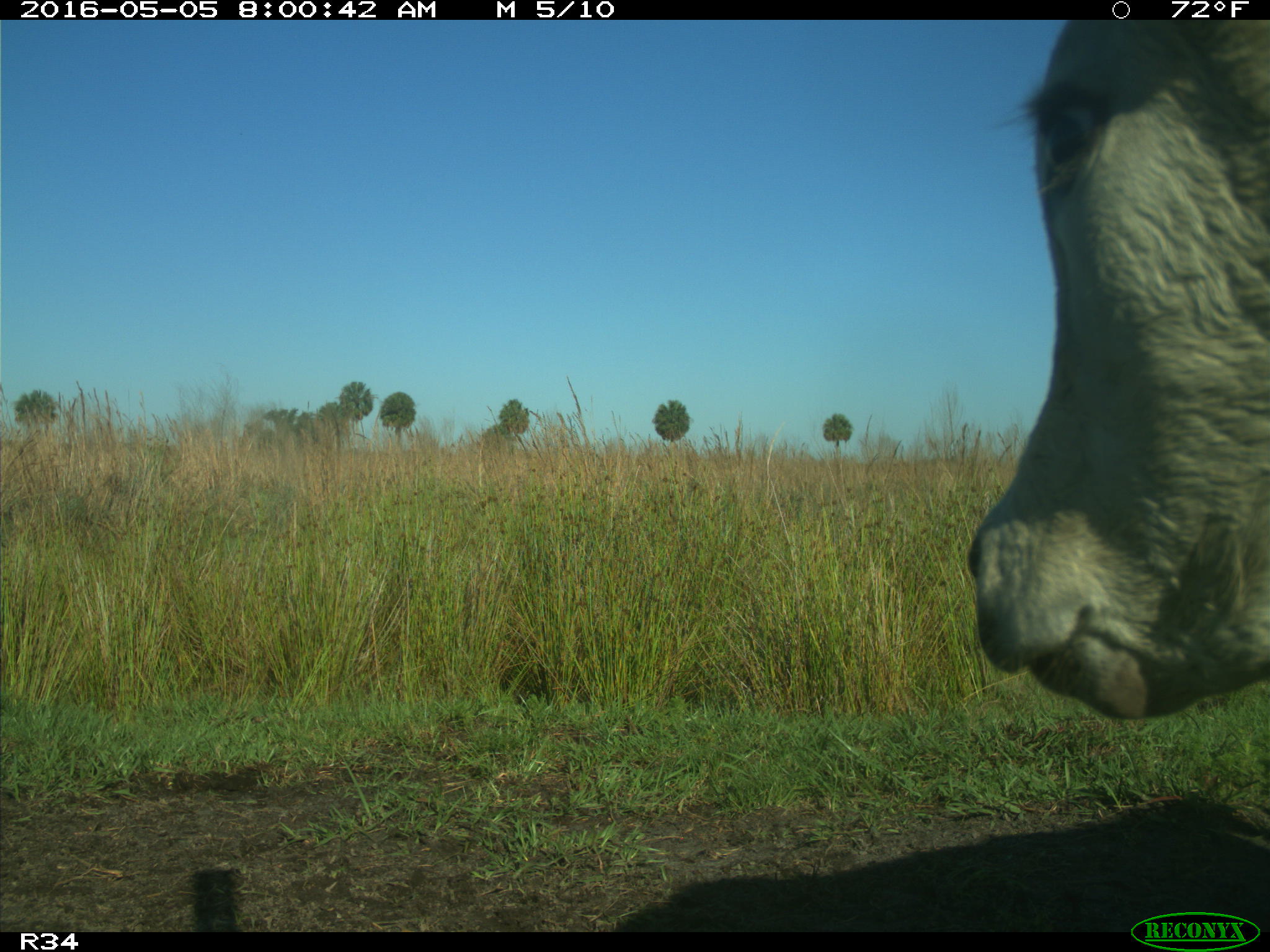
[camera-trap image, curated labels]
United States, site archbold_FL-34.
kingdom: Animalia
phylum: Chordata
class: Mammalia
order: Artiodactyla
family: Bovidae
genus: Bos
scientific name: Bos taurus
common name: domestic cow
Bos taurus (domestic cow).